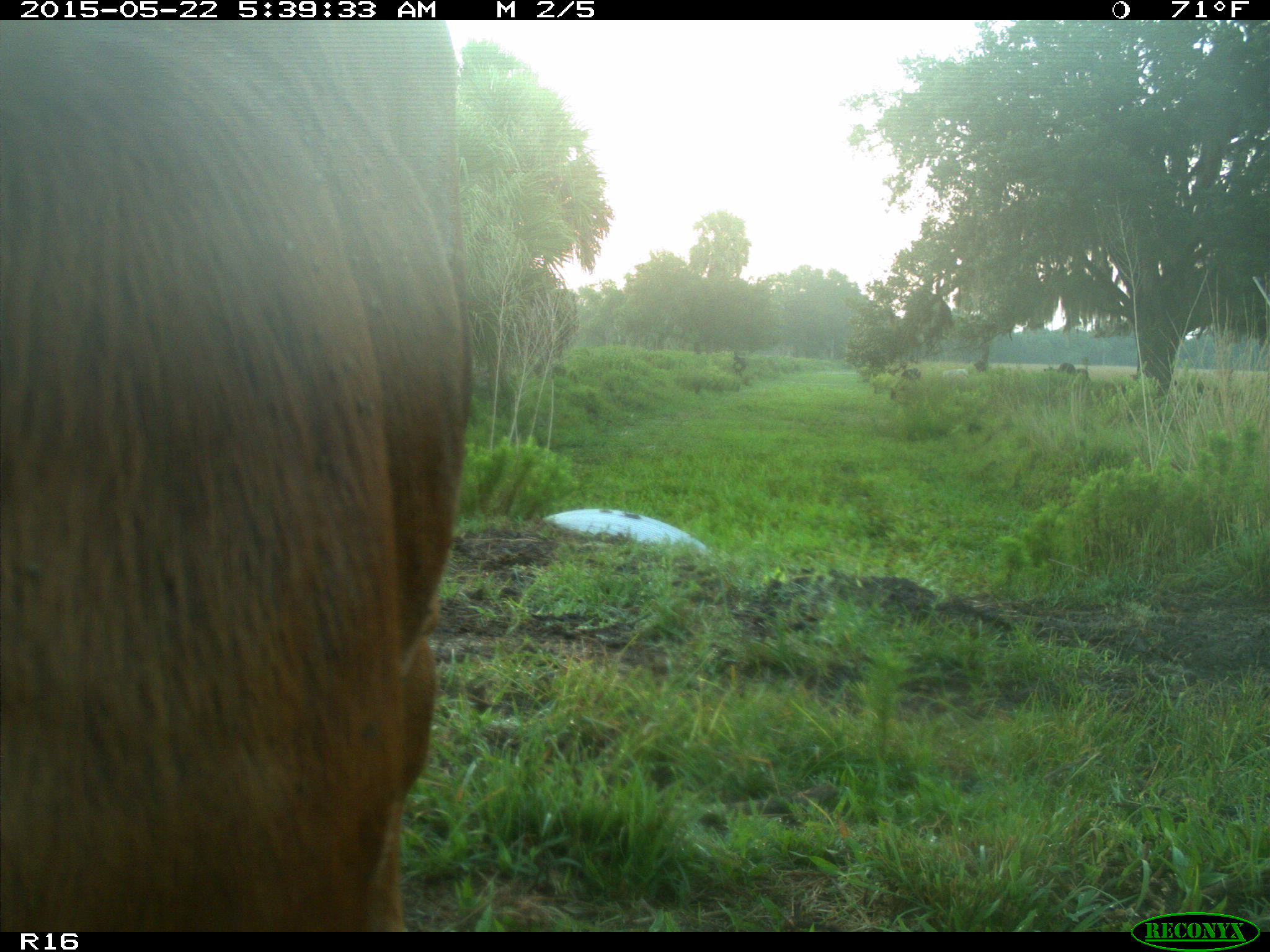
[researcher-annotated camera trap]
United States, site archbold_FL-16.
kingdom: Animalia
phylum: Chordata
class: Mammalia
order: Artiodactyla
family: Bovidae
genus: Bos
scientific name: Bos taurus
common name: domestic cow